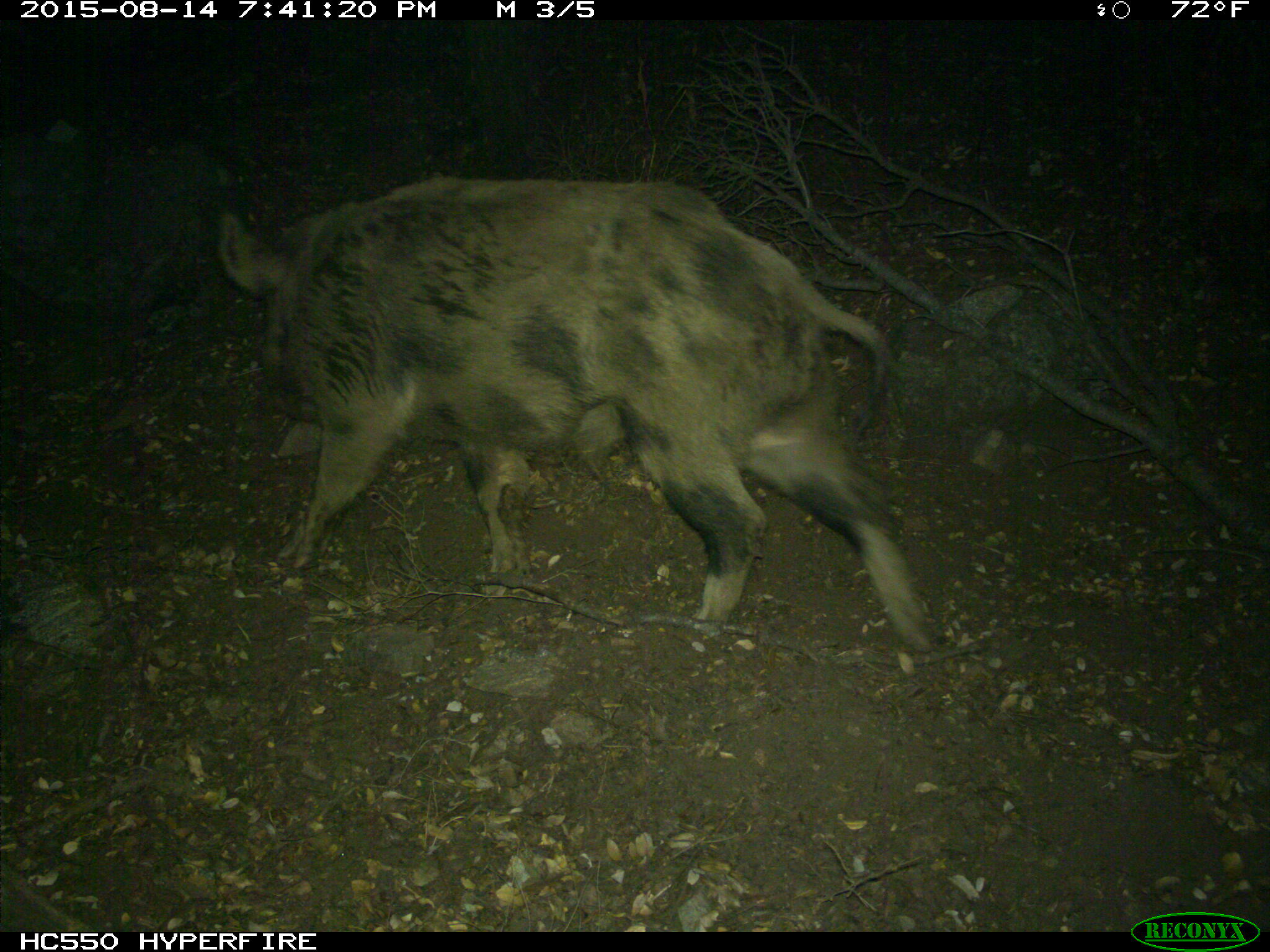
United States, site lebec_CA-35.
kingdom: Animalia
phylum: Chordata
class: Mammalia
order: Artiodactyla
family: Suidae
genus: Sus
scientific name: Sus scrofa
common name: wild boar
Sus scrofa (wild boar).